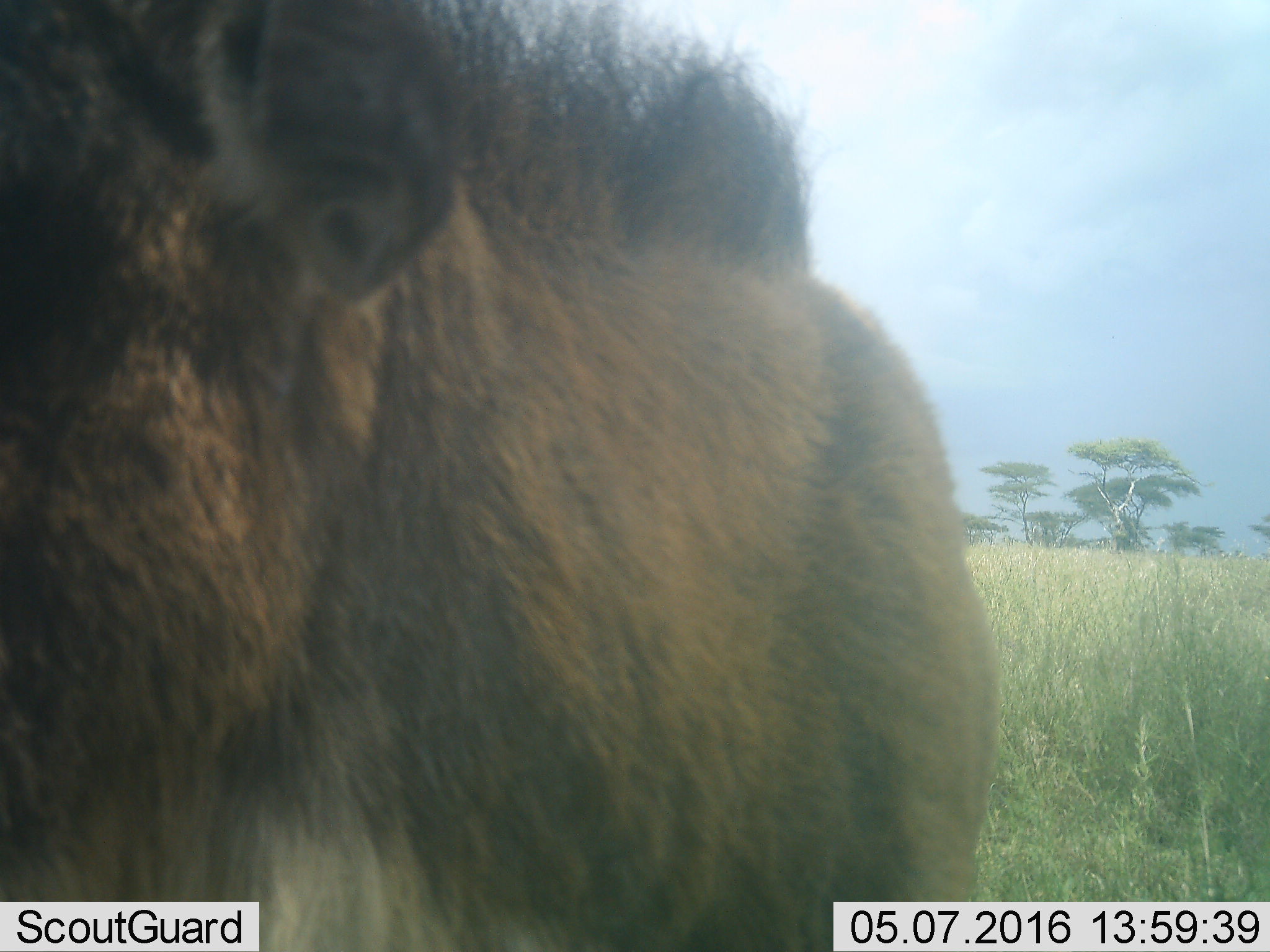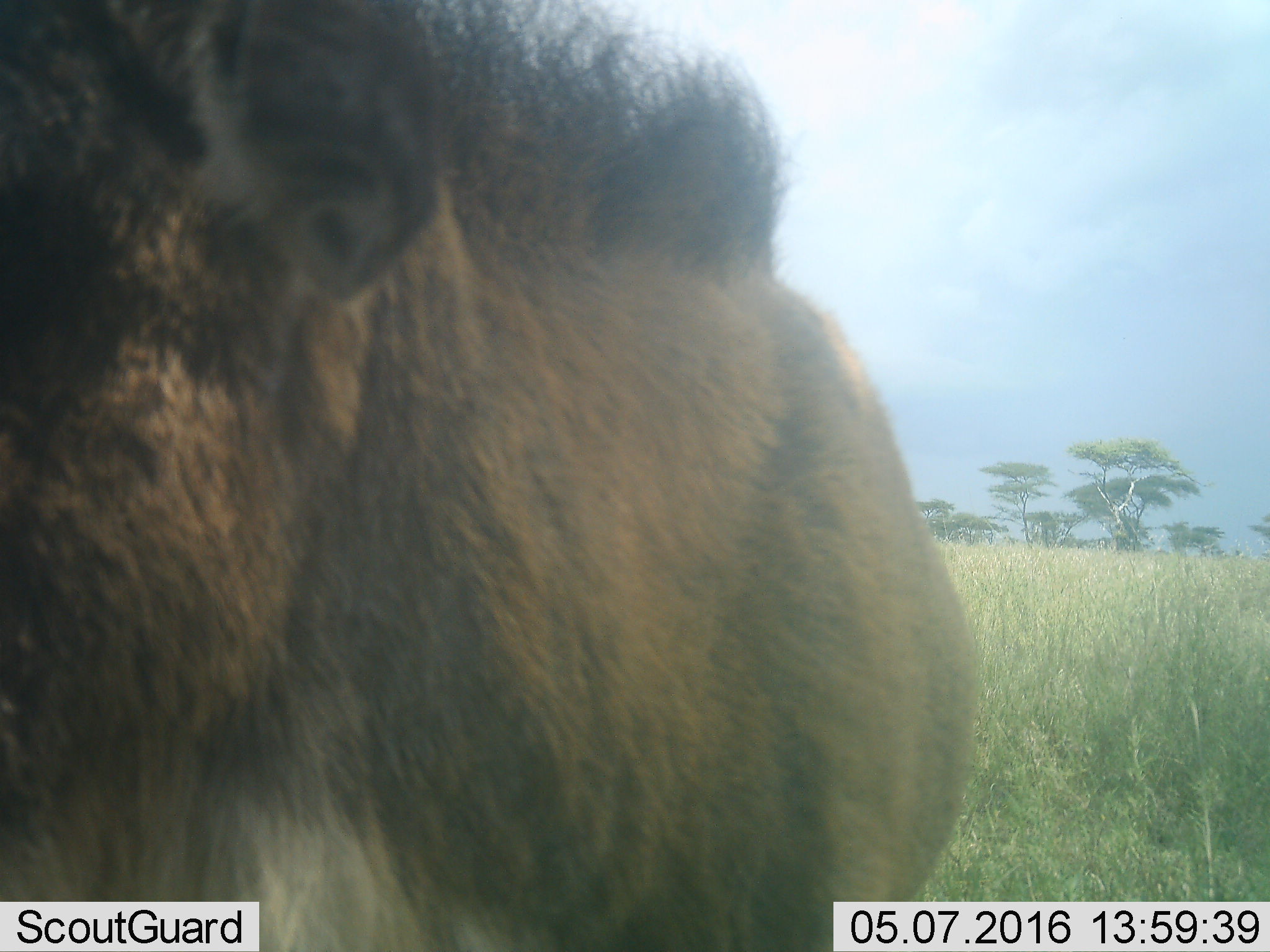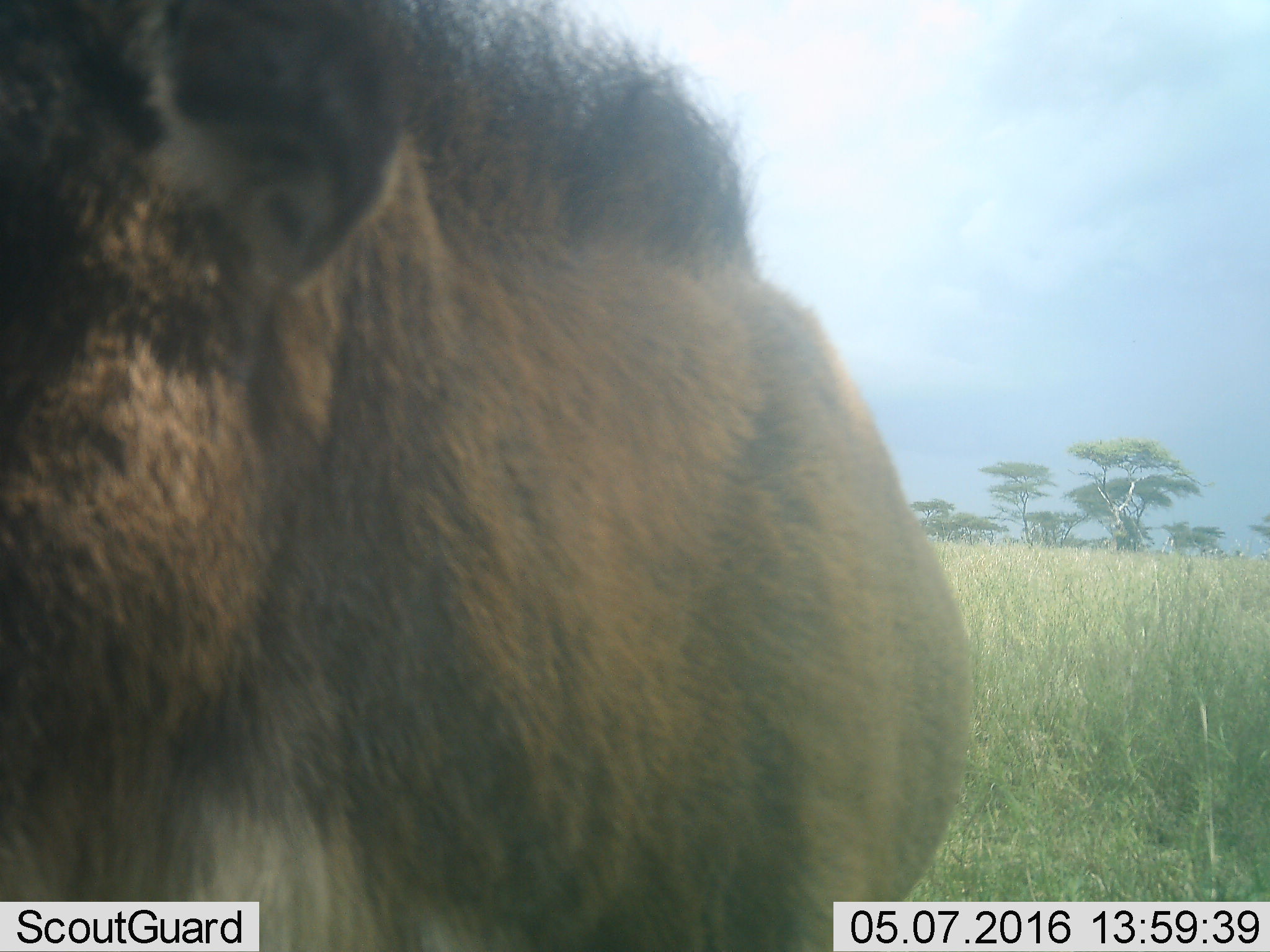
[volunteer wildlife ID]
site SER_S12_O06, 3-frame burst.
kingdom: Animalia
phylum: Chordata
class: Mammalia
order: Carnivora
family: Felidae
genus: Panthera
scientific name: Panthera leo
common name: lion male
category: lionmale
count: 1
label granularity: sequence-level